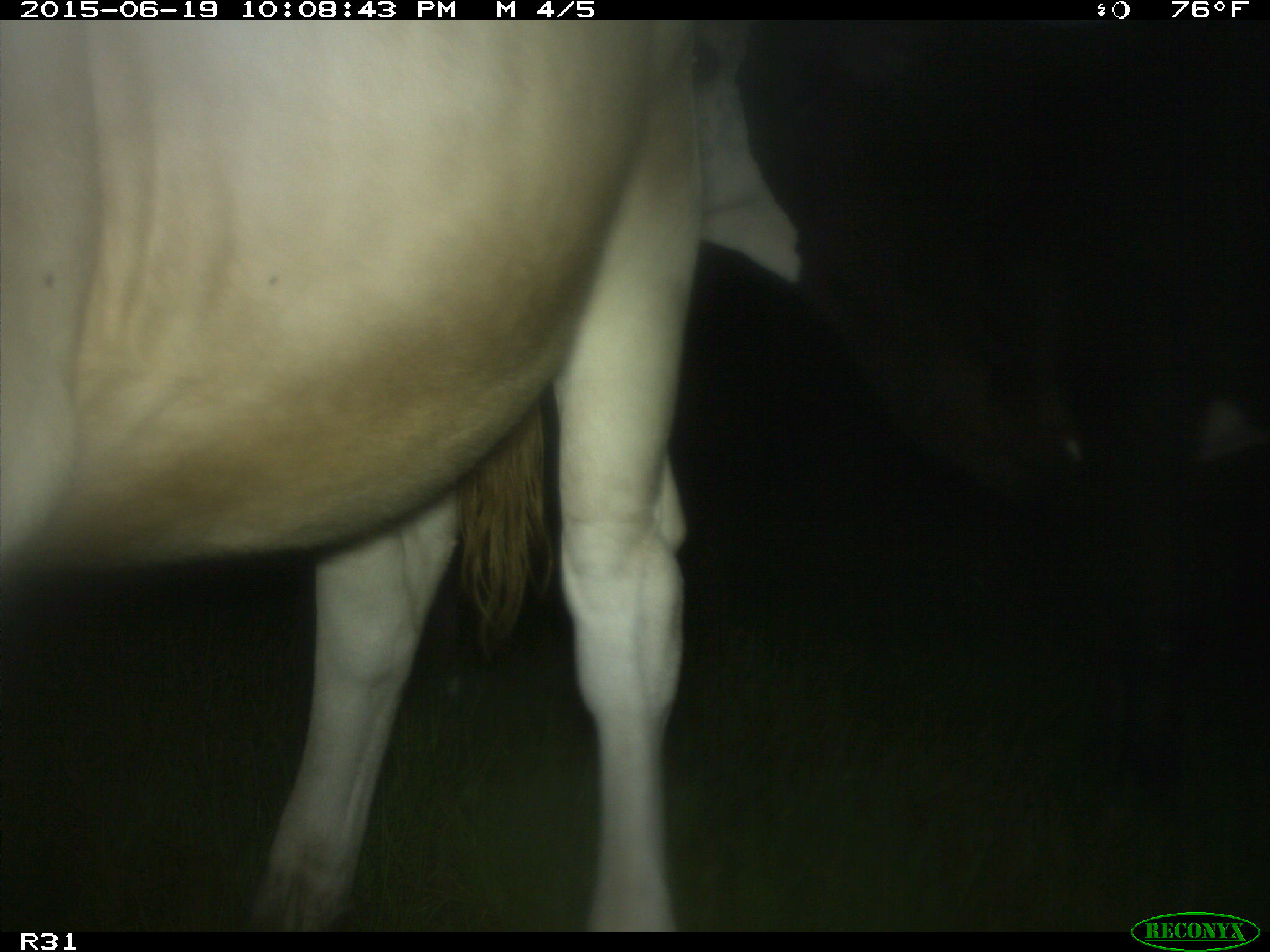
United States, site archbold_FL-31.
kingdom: Animalia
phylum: Chordata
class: Mammalia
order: Artiodactyla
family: Bovidae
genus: Bos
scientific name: Bos taurus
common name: domestic cow